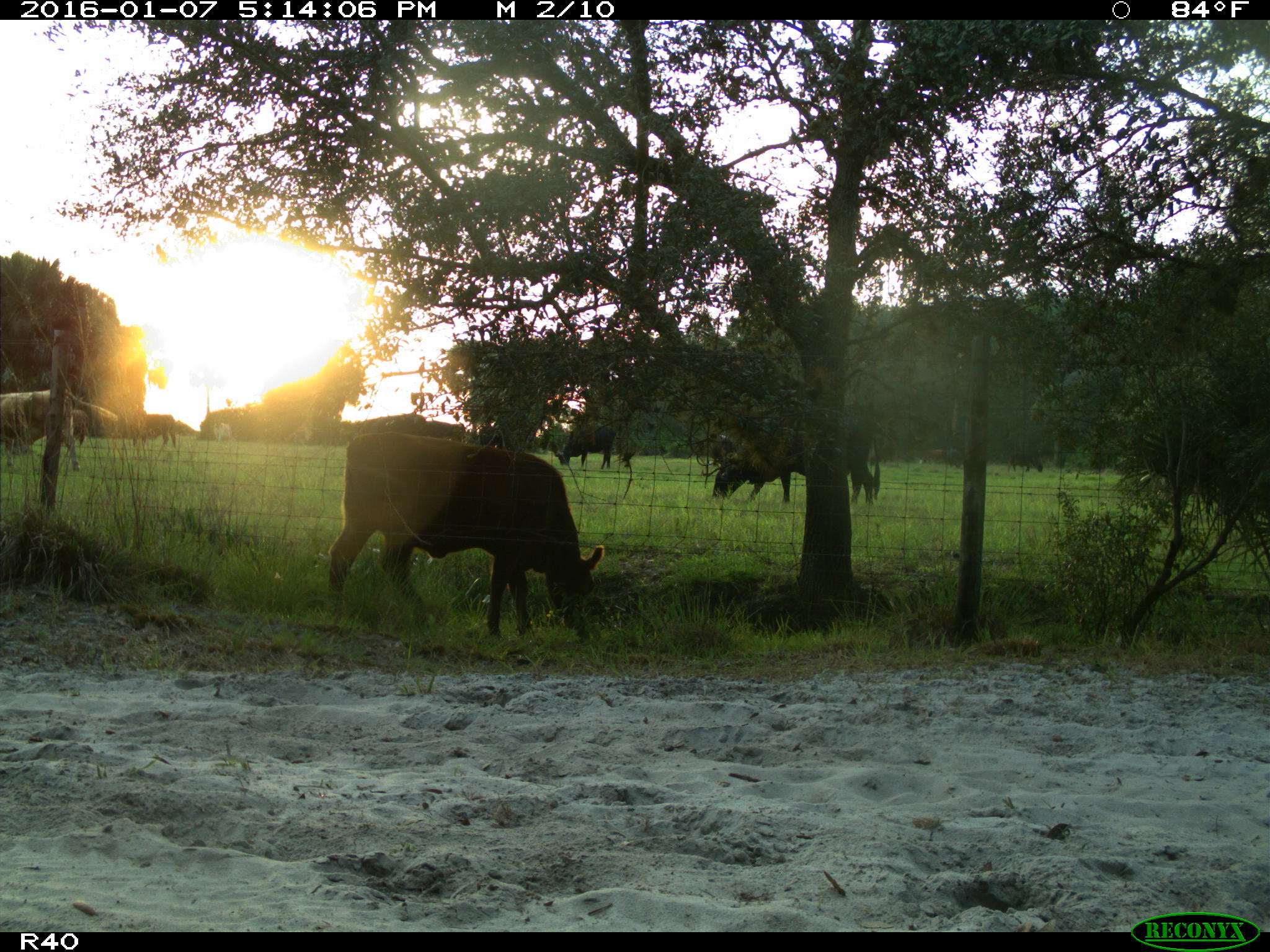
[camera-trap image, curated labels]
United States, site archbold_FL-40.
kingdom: Animalia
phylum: Chordata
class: Mammalia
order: Artiodactyla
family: Bovidae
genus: Bos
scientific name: Bos taurus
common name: domestic cow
Bos taurus (domestic cow).